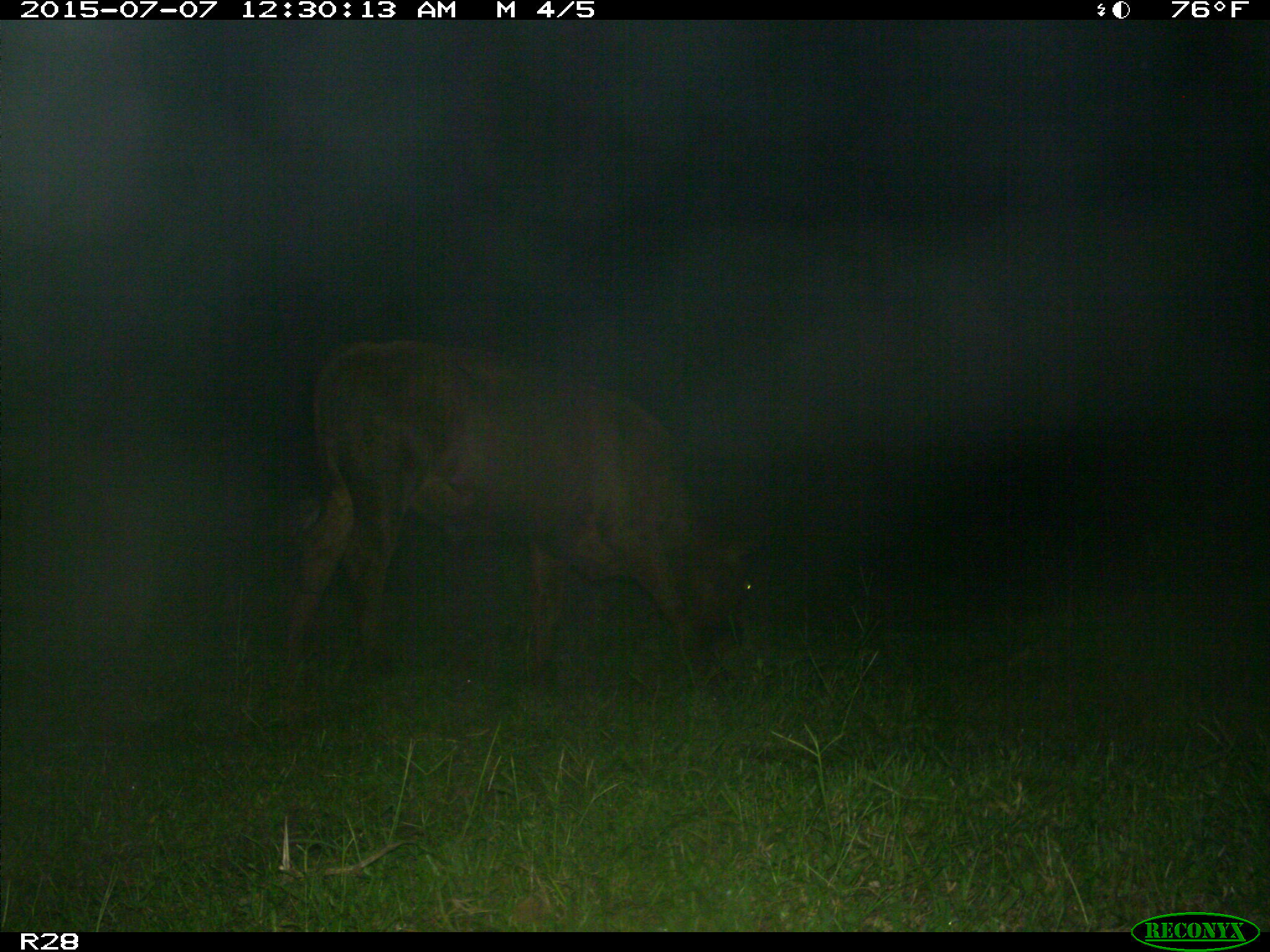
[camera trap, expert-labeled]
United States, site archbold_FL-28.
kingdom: Animalia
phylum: Chordata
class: Mammalia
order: Artiodactyla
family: Bovidae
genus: Bos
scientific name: Bos taurus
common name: domestic cow